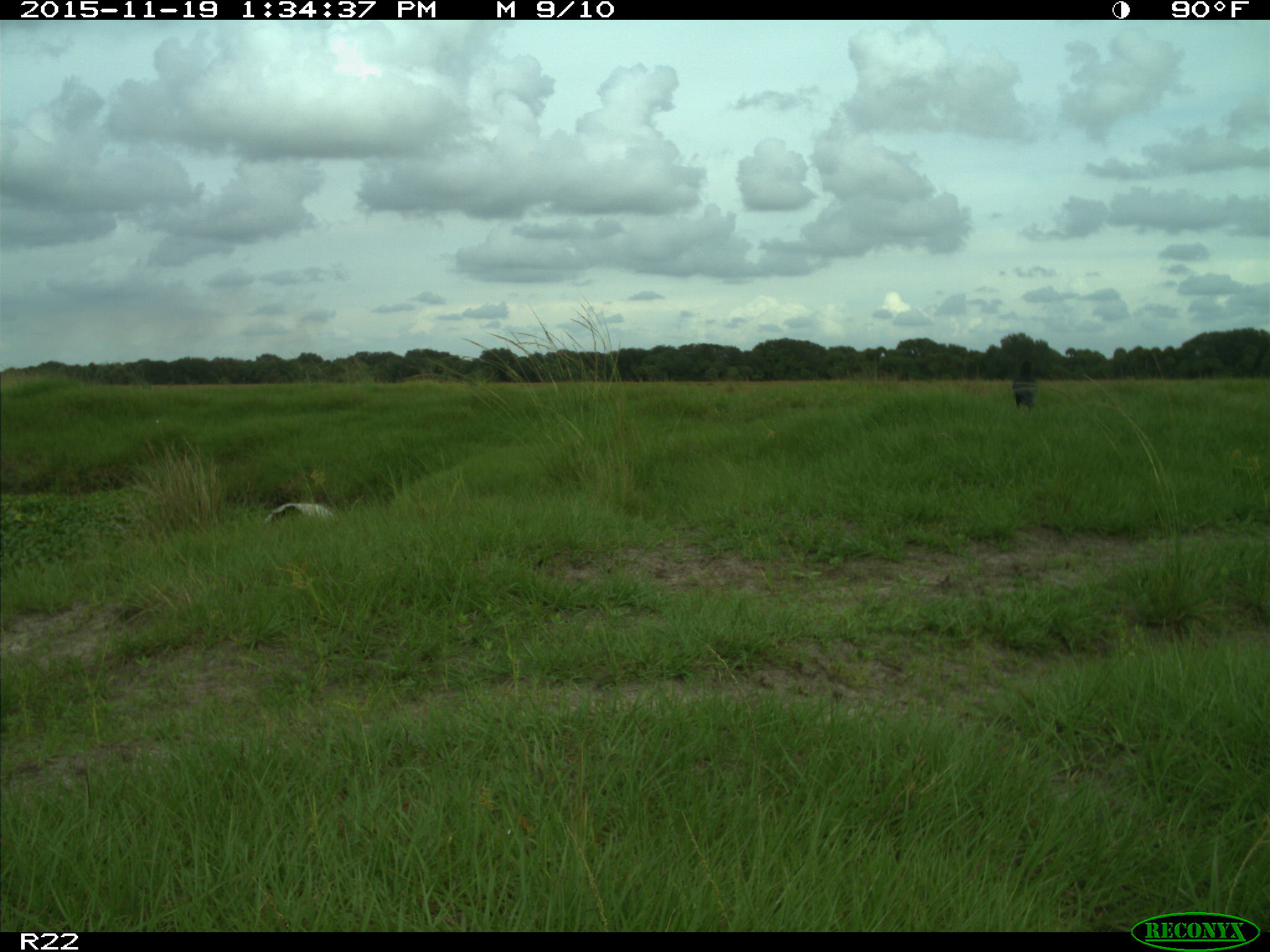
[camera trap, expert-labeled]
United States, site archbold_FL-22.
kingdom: Animalia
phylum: Chordata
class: Aves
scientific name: Aves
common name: birds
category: unidentified bird